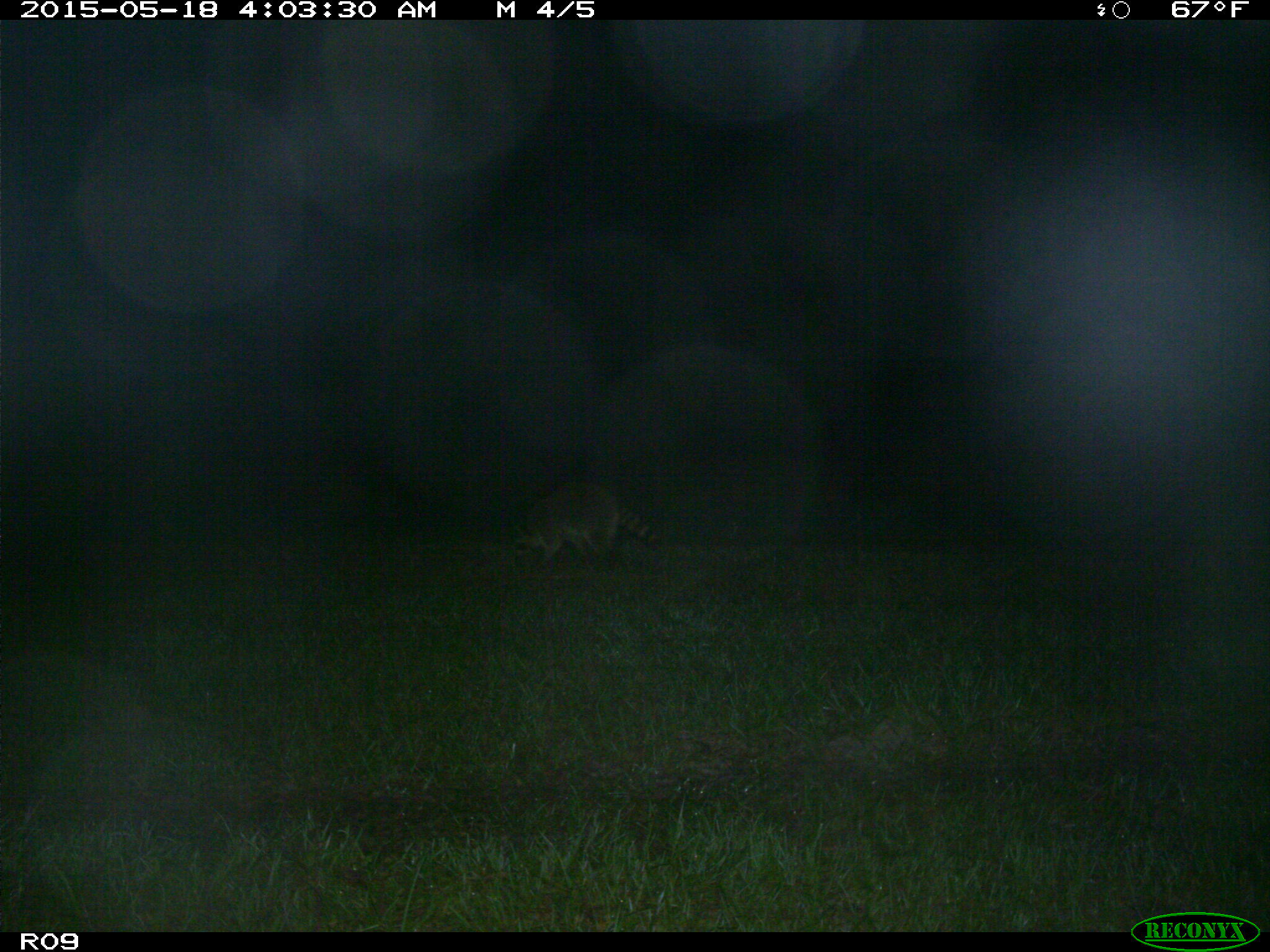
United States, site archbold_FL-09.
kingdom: Animalia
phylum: Chordata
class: Mammalia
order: Carnivora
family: Procyonidae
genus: Procyon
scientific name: Procyon lotor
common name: common raccoon